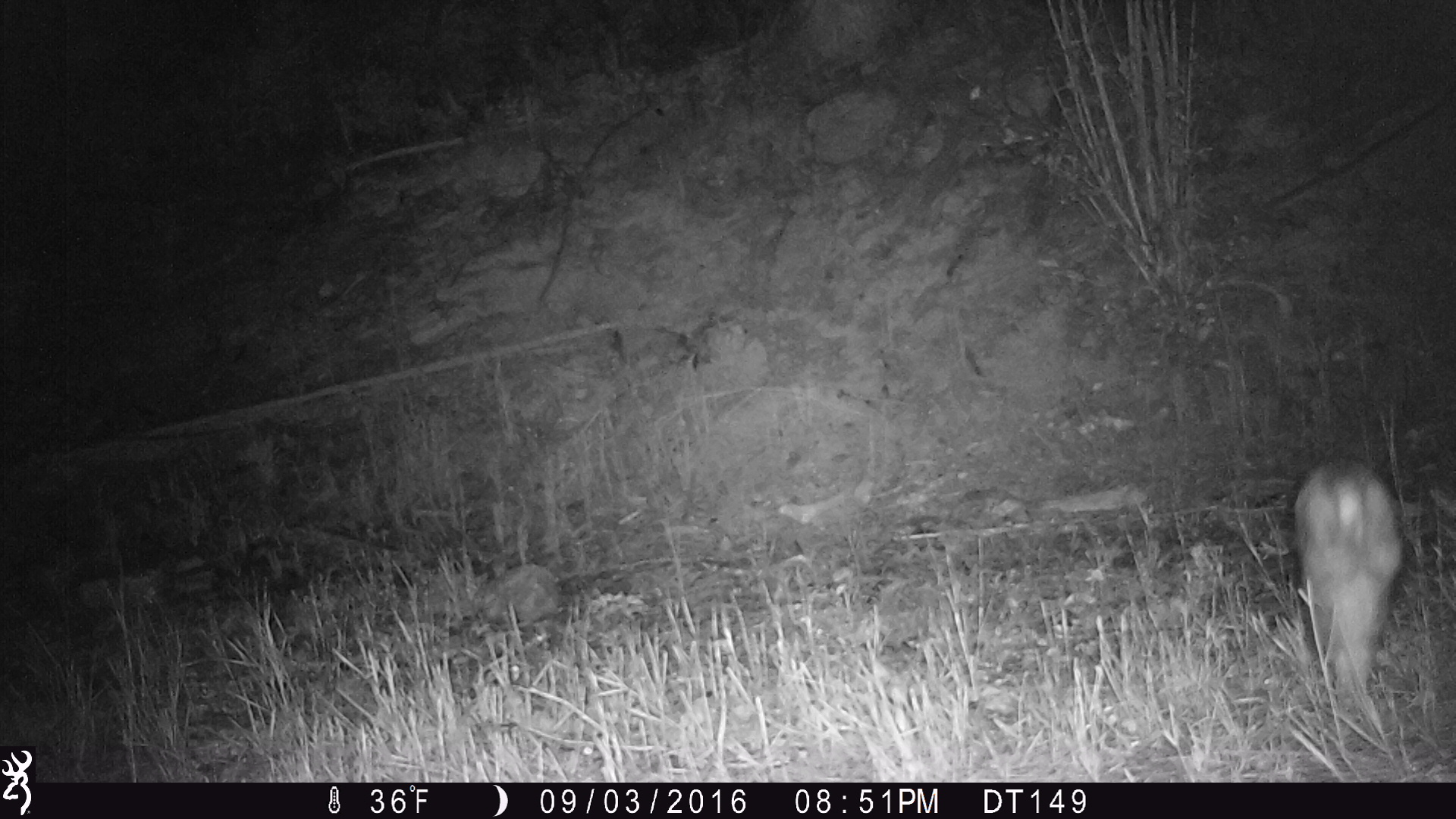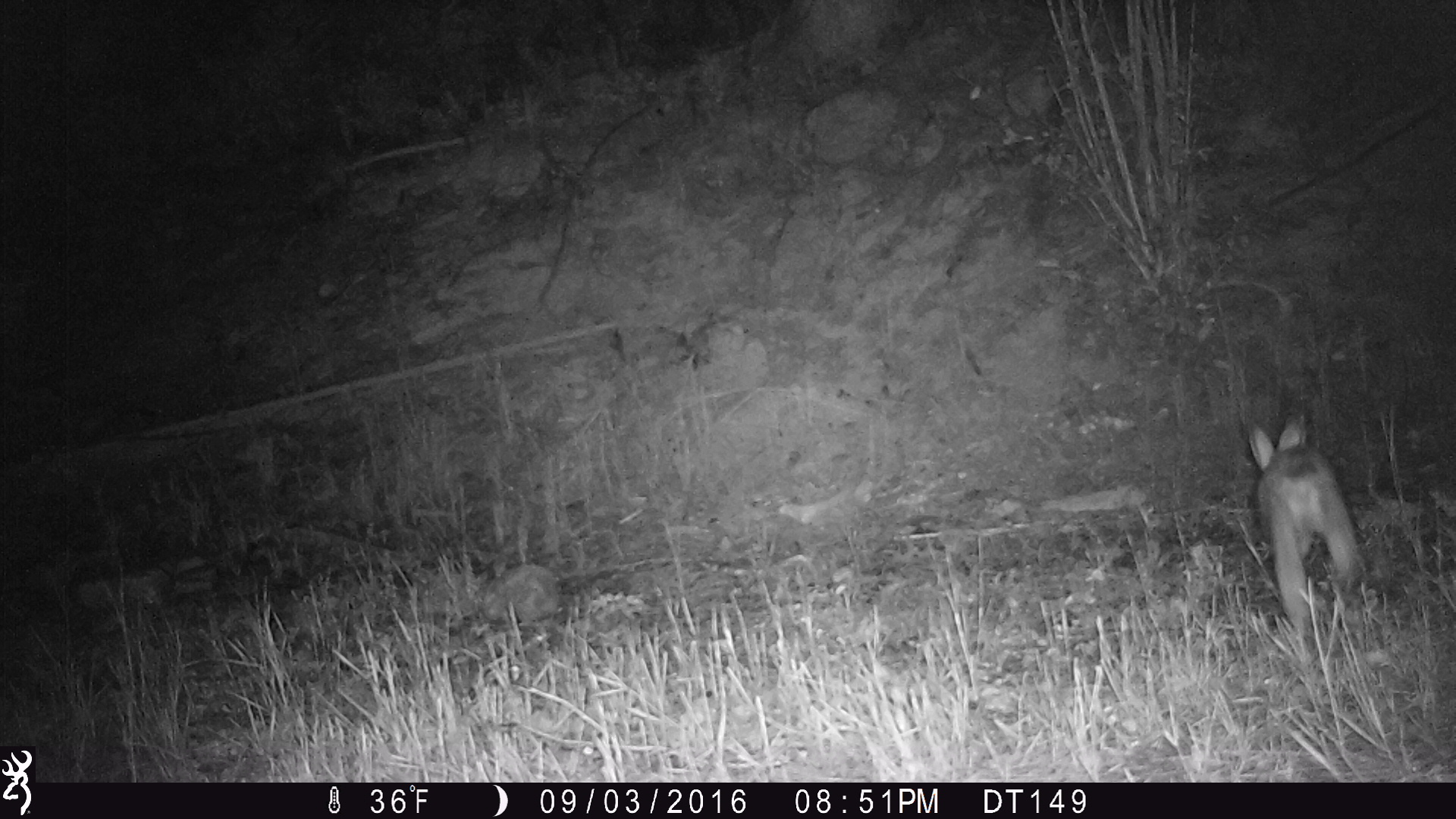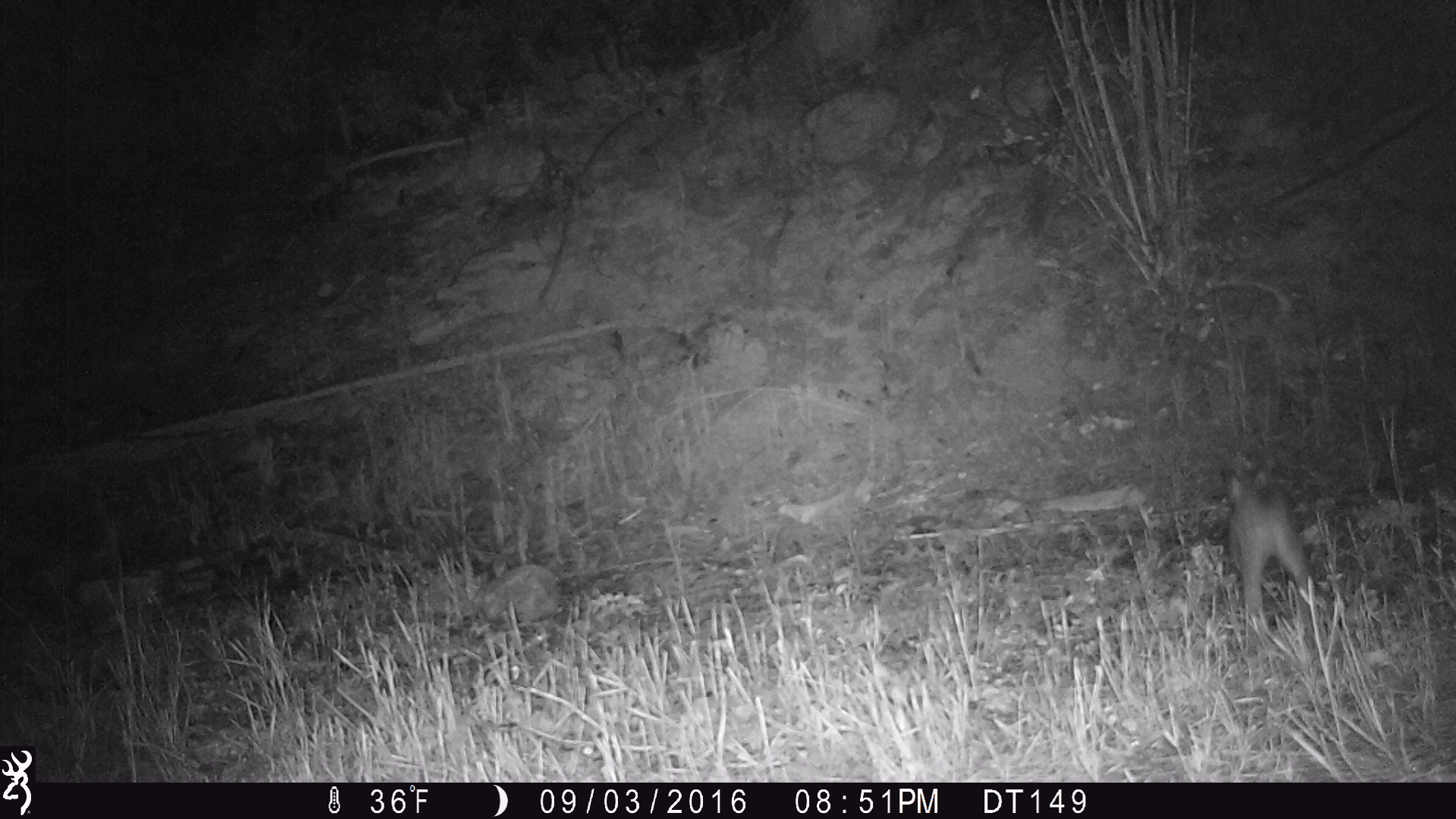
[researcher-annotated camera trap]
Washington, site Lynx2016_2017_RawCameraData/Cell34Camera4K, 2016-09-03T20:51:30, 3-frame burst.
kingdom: Animalia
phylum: Chordata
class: Mammalia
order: Lagomorpha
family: Leporidae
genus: Lepus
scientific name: Lepus americanus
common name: snowshoe hare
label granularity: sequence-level